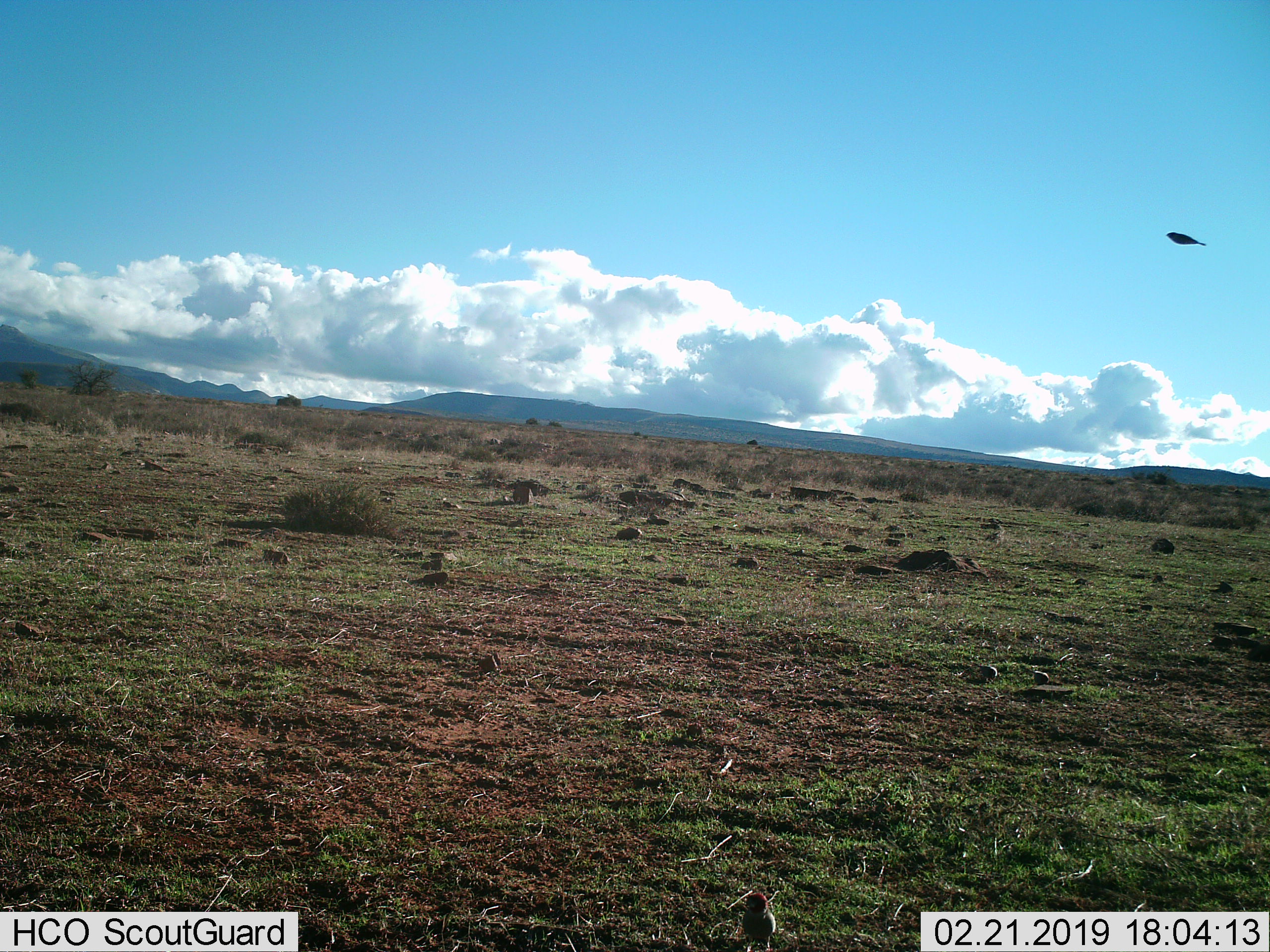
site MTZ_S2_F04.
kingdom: Animalia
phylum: Chordata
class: Aves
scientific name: Aves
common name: bird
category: birdother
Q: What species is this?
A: Birdother (bird) (Aves).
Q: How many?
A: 2.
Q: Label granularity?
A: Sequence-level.